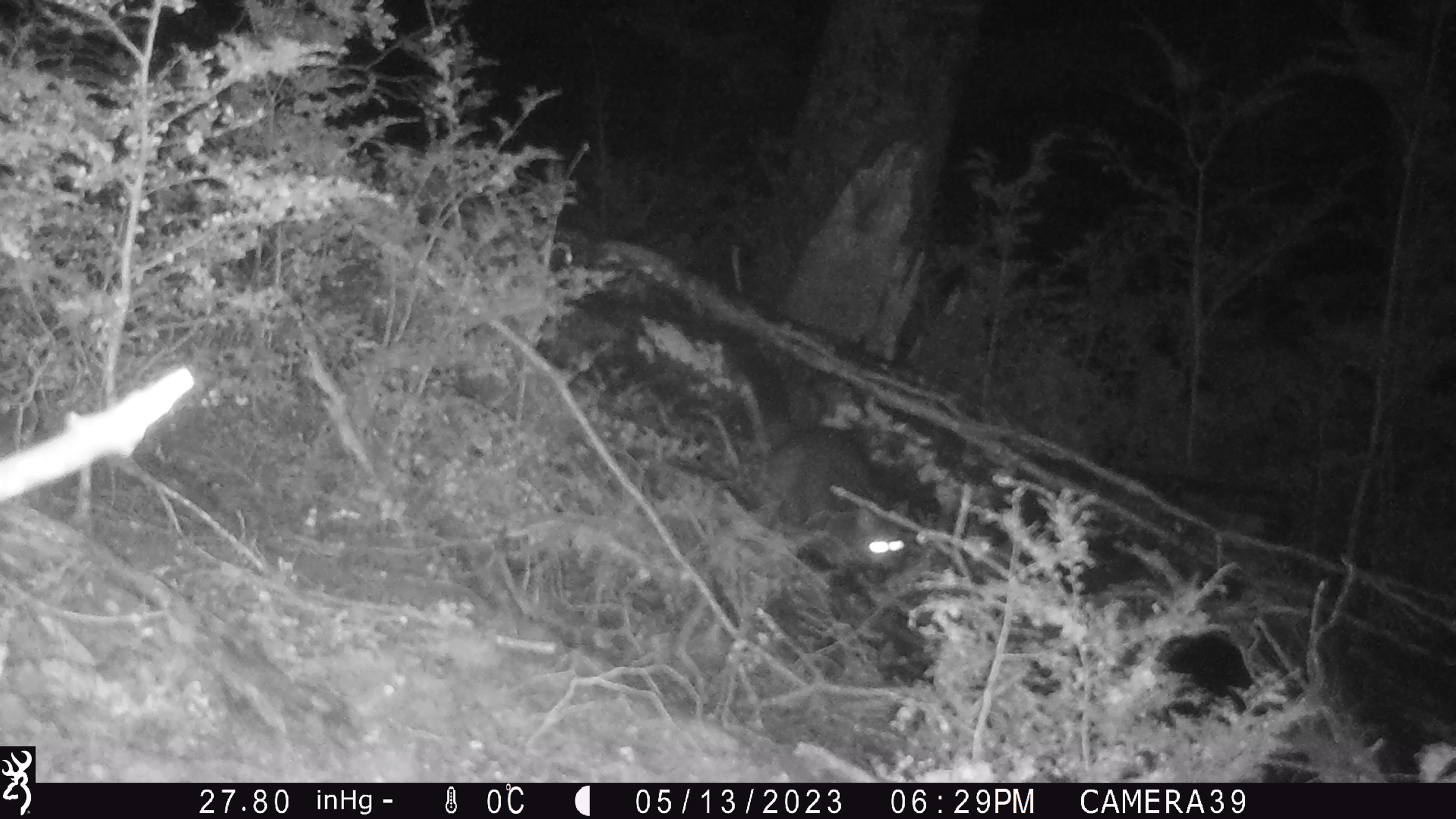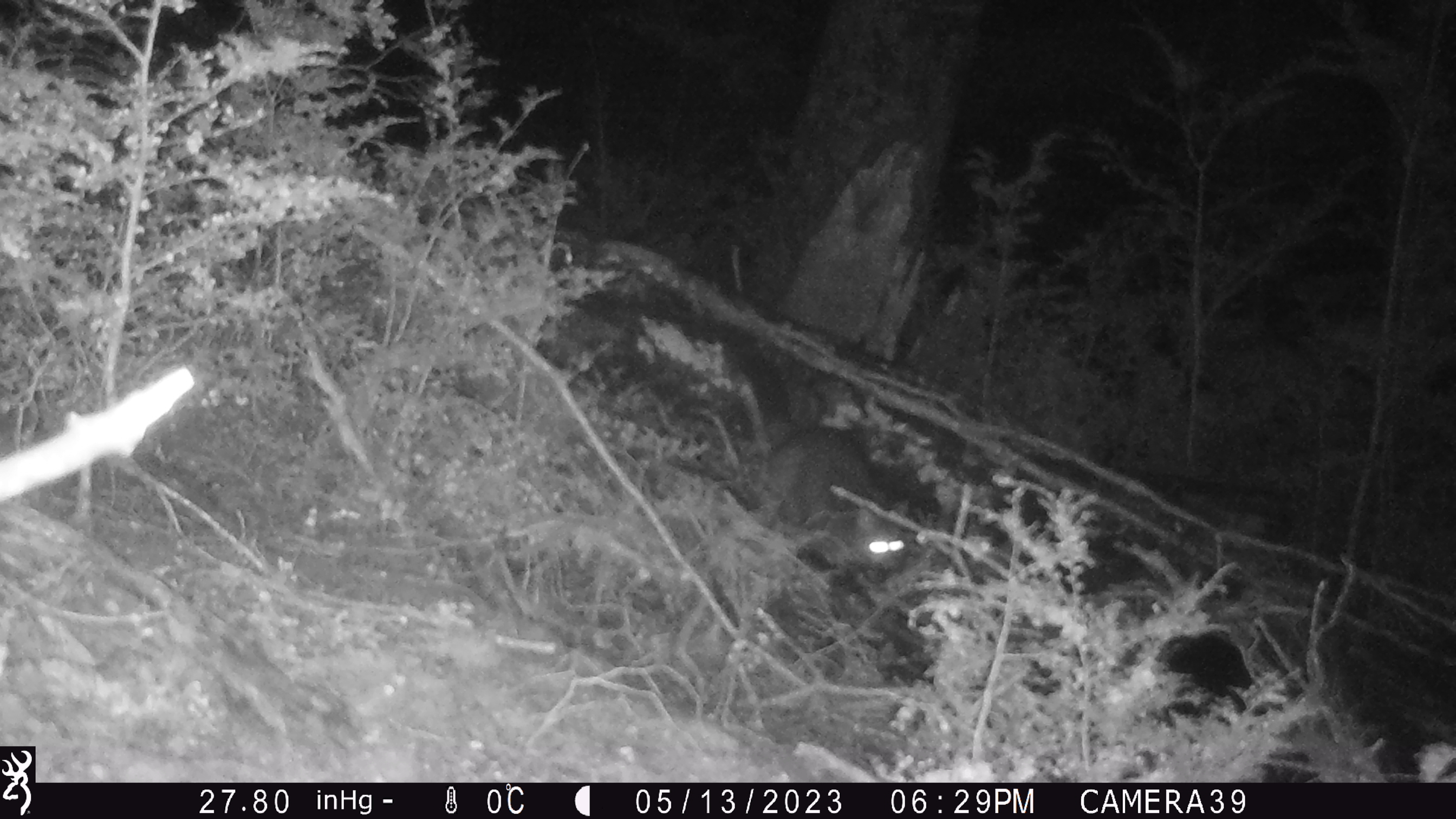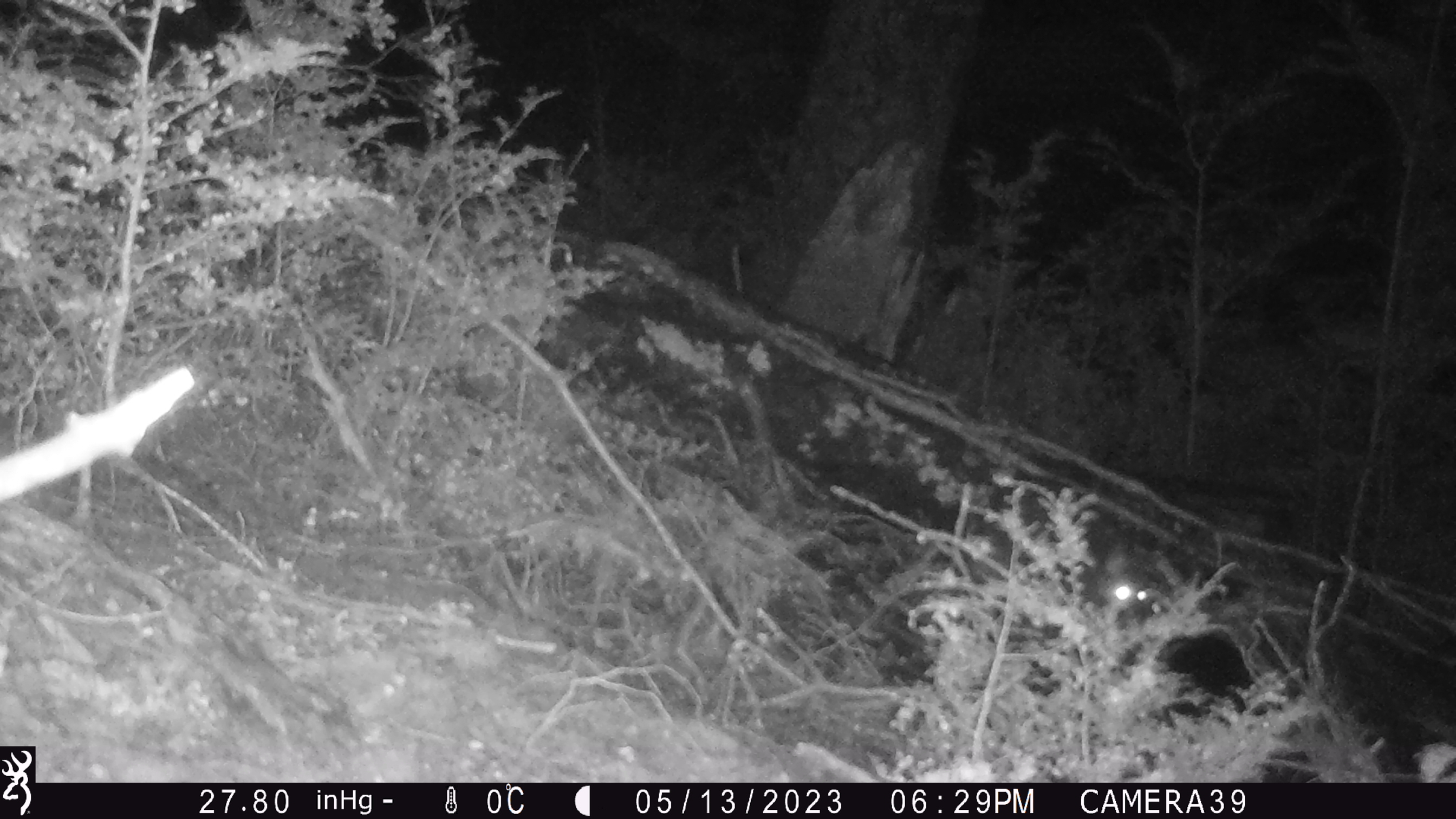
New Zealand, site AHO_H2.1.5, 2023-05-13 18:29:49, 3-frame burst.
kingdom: Animalia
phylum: Chordata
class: Mammalia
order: Diprotodontia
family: Phalangeridae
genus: Trichosurus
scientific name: Trichosurus vulpecula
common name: common brushtail possum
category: possum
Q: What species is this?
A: Possum (common brushtail possum) (Trichosurus vulpecula).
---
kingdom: Animalia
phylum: Chordata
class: Mammalia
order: Carnivora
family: Mustelidae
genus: Mustela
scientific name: Mustela erminea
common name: stoat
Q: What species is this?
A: Stoat (Mustela erminea).